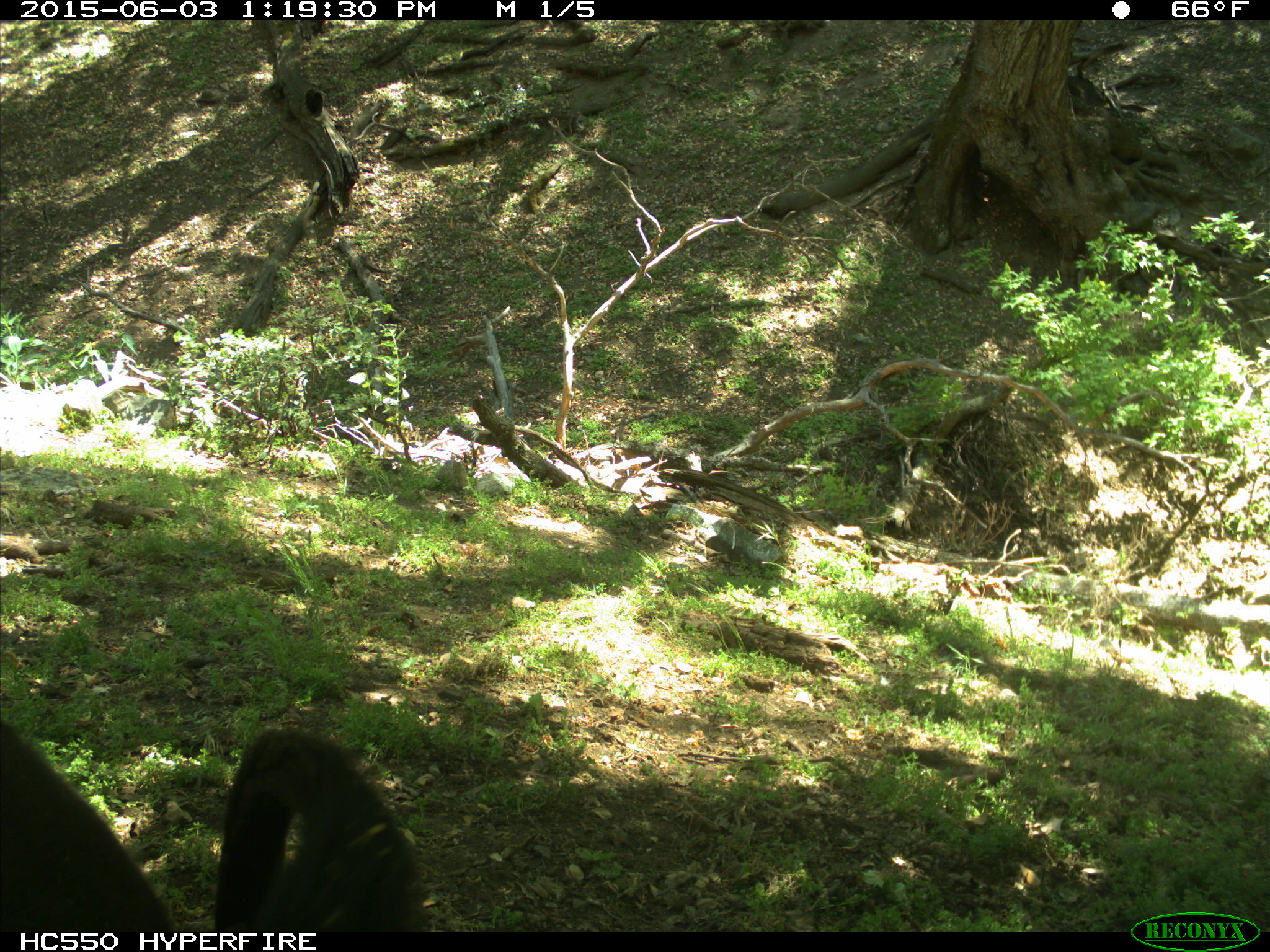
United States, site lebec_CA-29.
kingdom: Animalia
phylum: Chordata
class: Mammalia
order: Artiodactyla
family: Bovidae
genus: Bos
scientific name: Bos taurus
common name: domestic cow